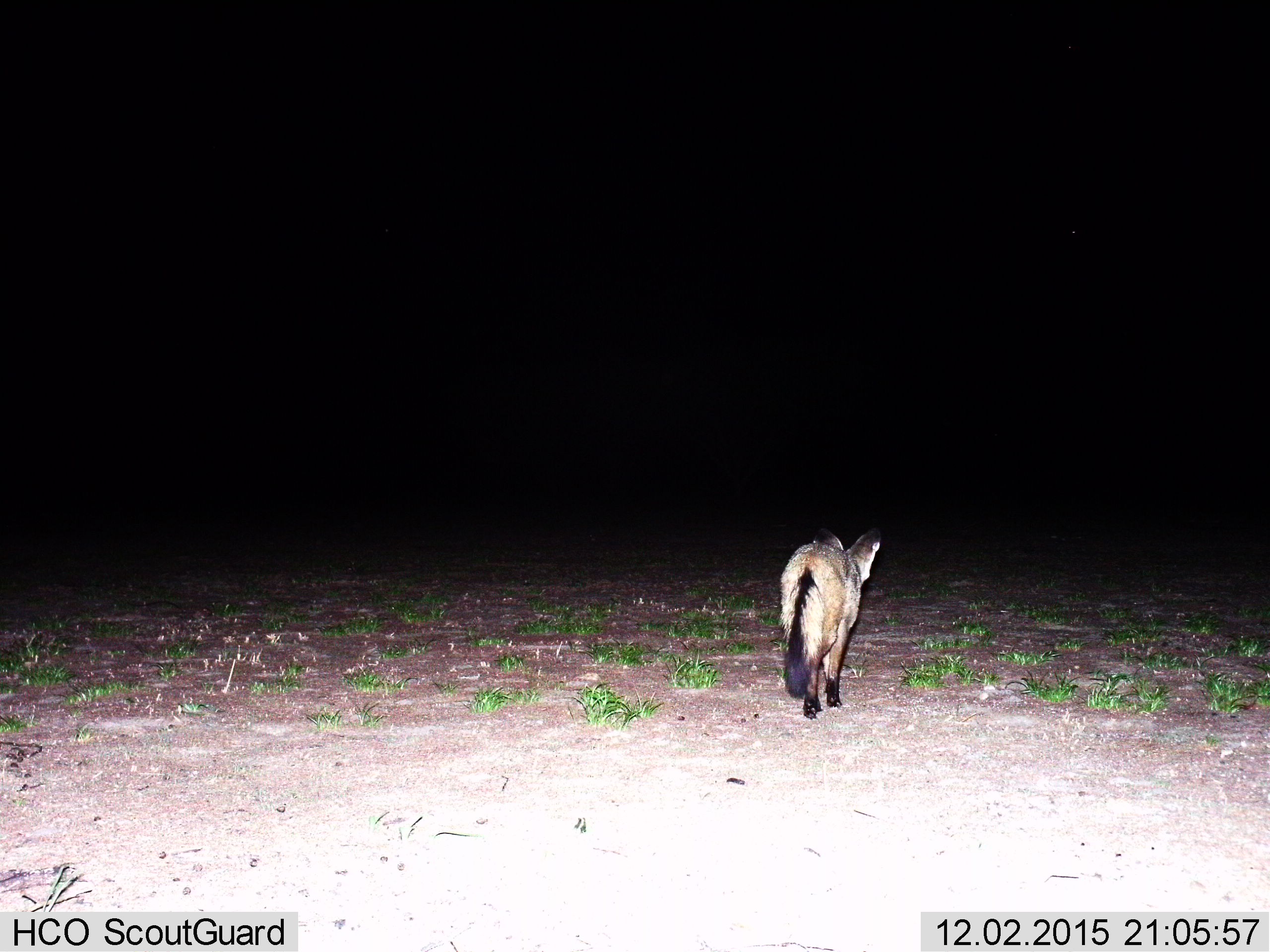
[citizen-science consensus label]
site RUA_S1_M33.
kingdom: Animalia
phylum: Chordata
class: Mammalia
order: Carnivora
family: Canidae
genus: Otocyon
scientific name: Otocyon megalotis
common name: bat-eared fox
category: foxbateared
Foxbateared (bat-eared fox) (Otocyon megalotis), count 1. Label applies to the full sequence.